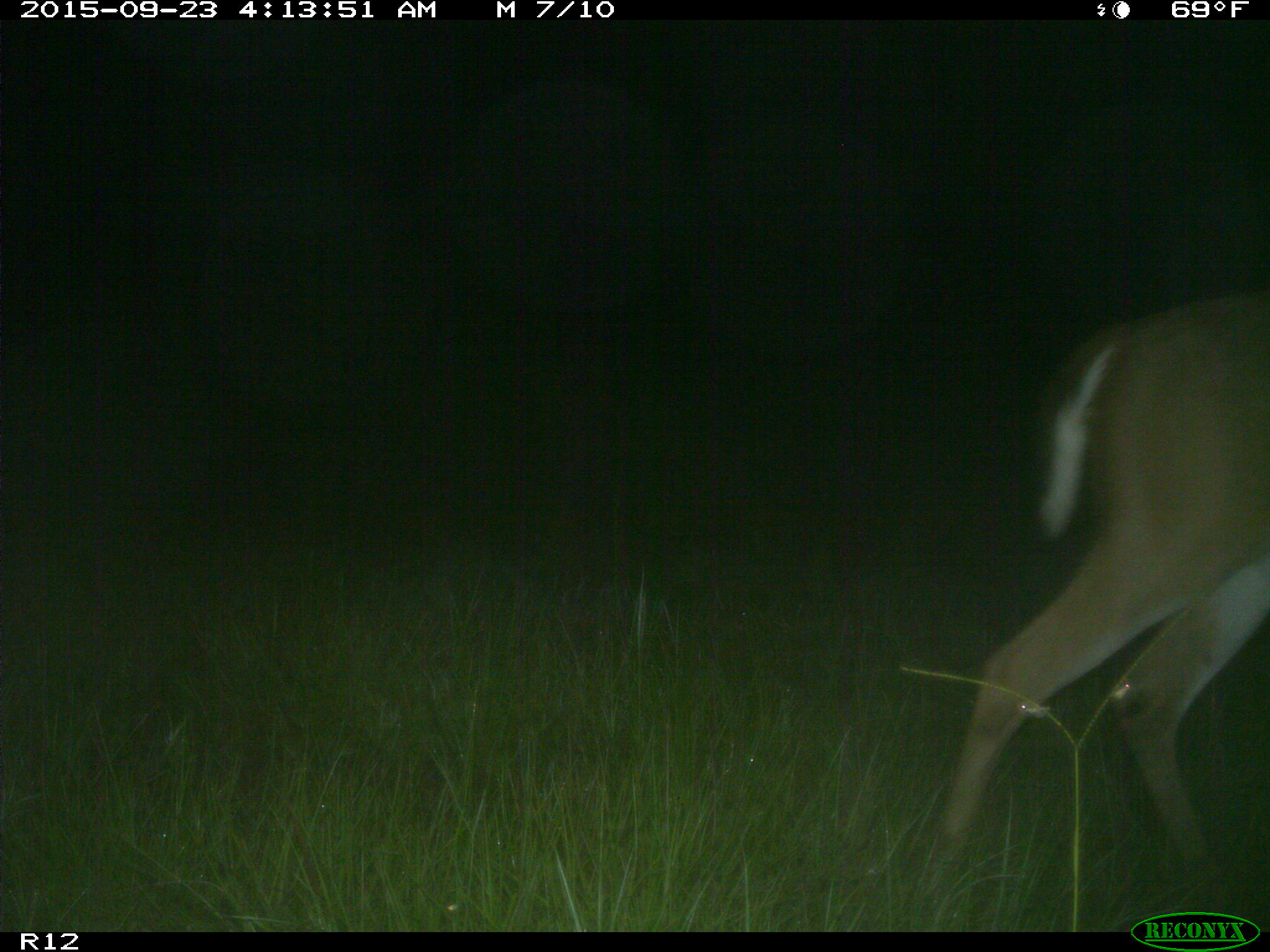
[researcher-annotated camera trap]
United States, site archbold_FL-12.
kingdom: Animalia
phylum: Chordata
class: Mammalia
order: Artiodactyla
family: Cervidae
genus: Odocoileus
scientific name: Odocoileus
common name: deer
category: unidentified deer